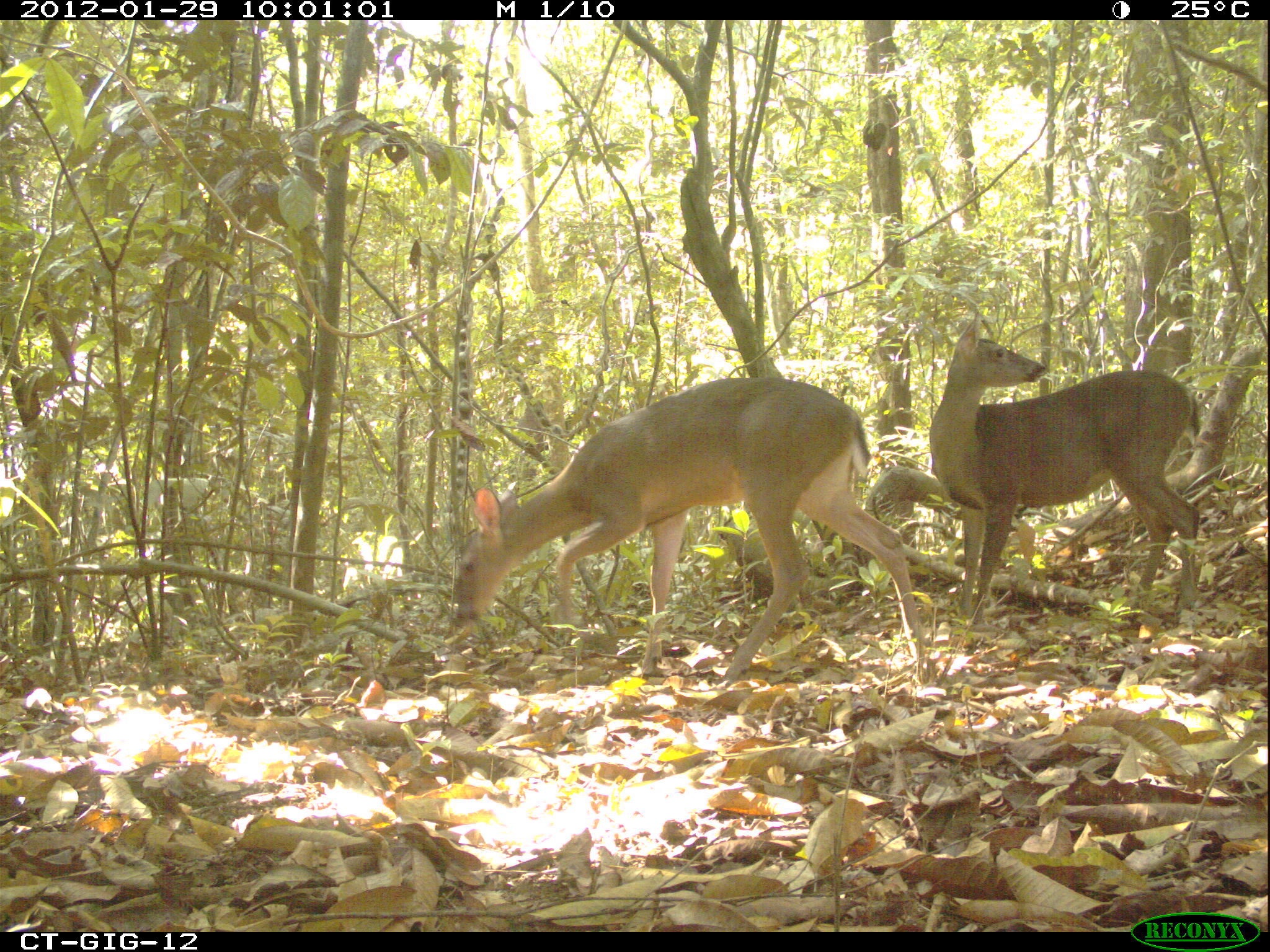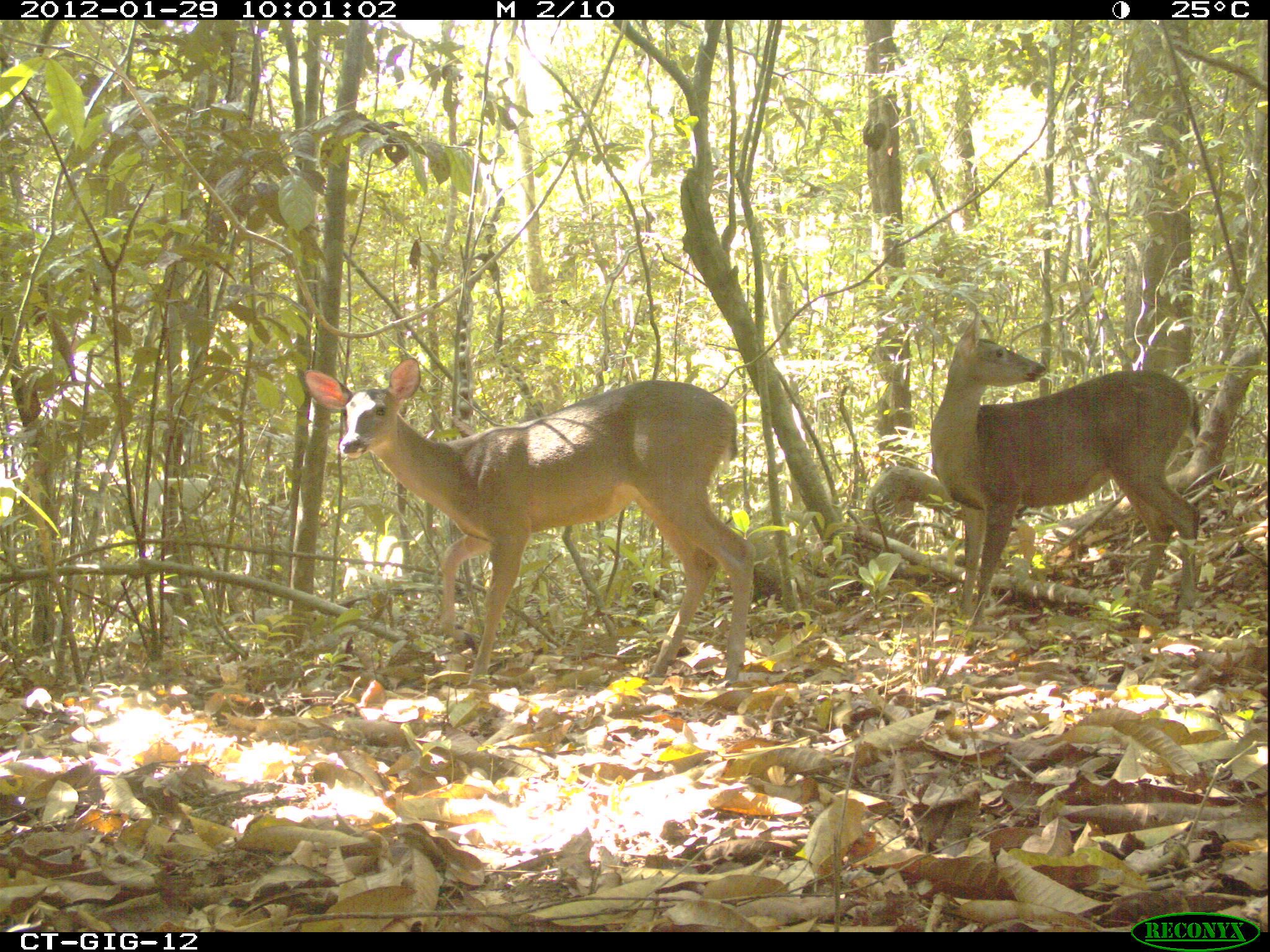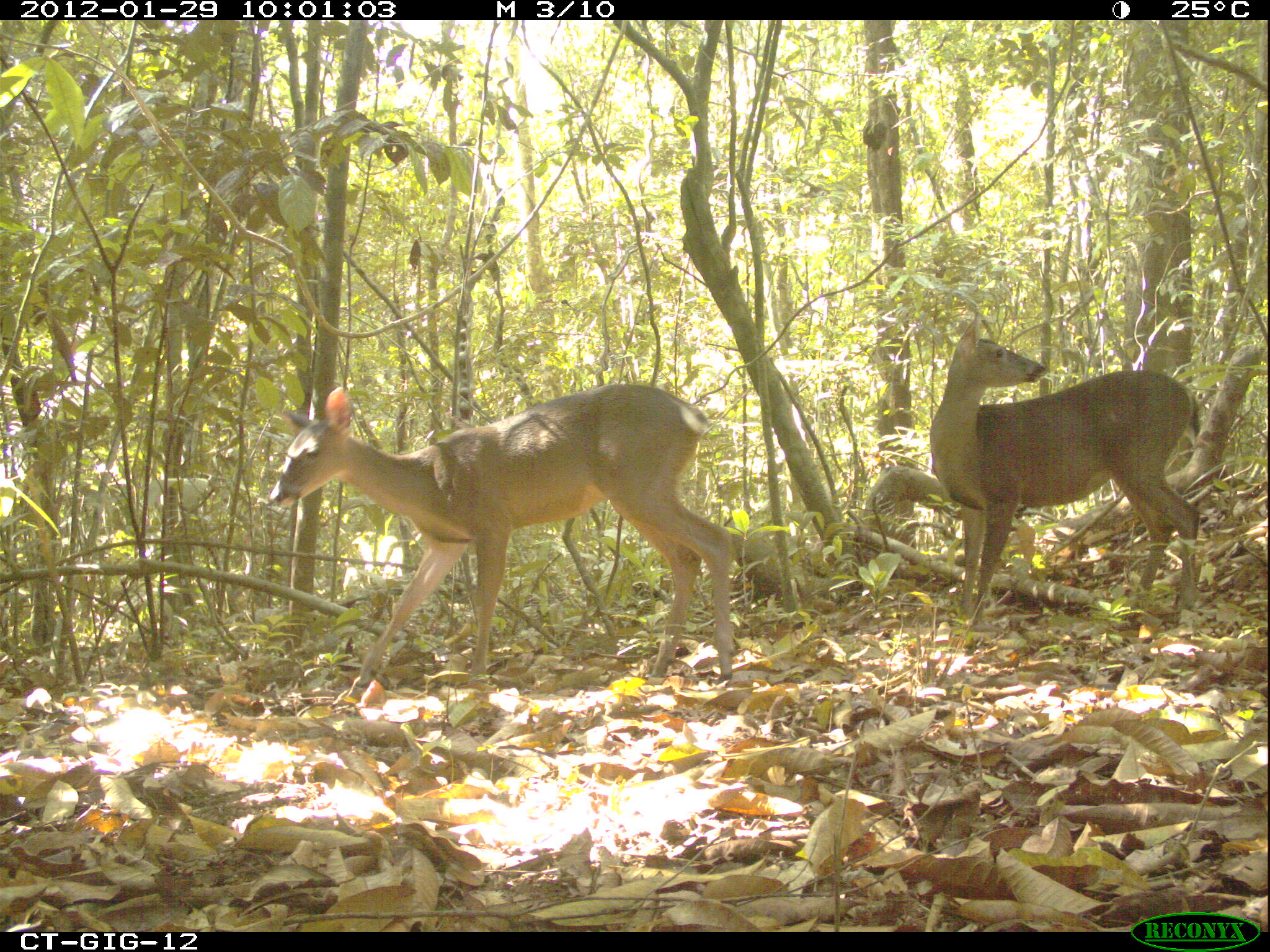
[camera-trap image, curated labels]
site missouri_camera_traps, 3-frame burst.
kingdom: Animalia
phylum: Chordata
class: Mammalia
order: Artiodactyla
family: Cervidae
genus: Odocoileus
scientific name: Odocoileus virginianus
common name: white-tailed deer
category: white tailed deer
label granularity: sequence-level